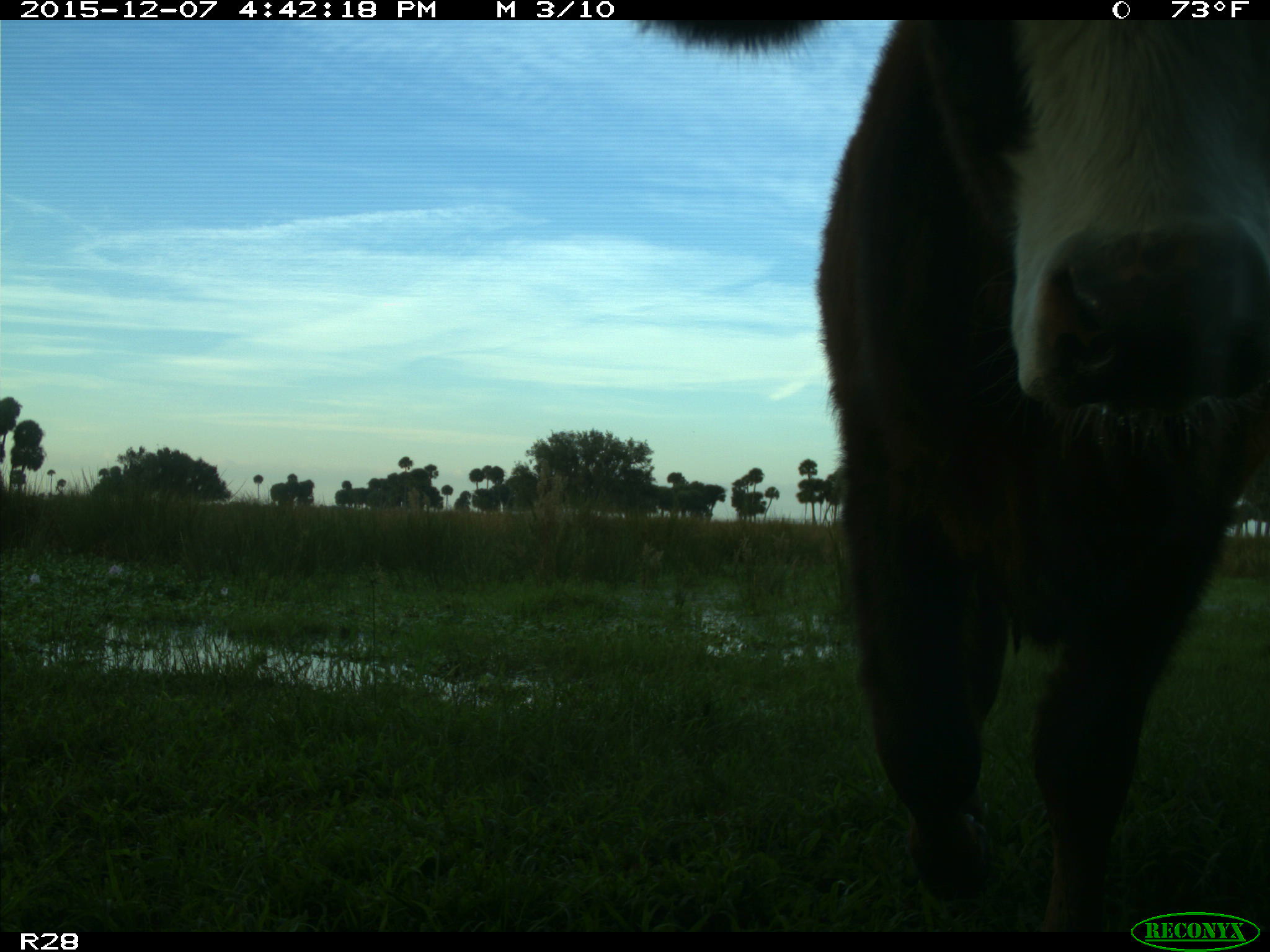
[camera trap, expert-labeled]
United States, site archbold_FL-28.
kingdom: Animalia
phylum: Chordata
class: Mammalia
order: Artiodactyla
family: Bovidae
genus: Bos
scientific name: Bos taurus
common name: domestic cow